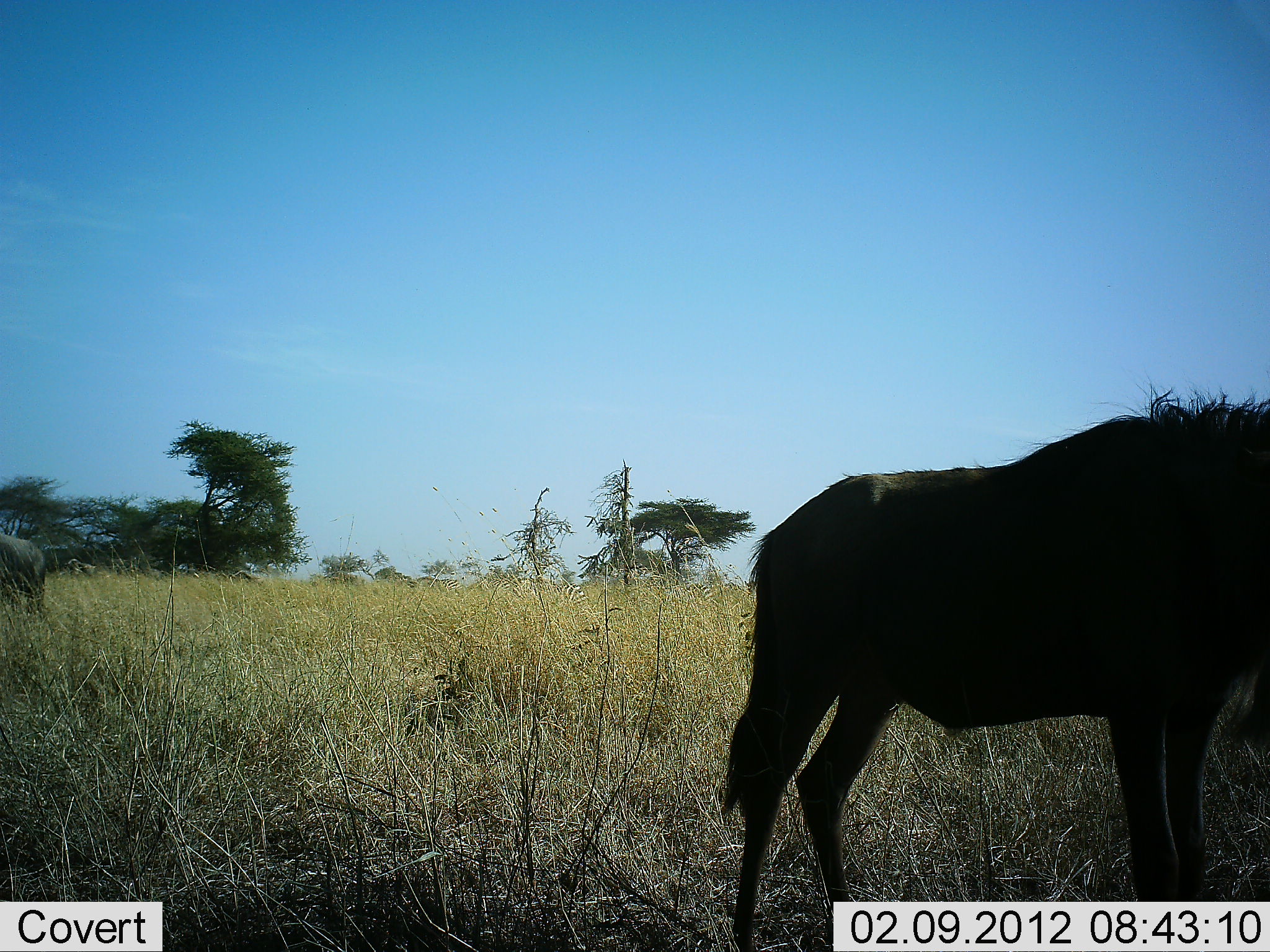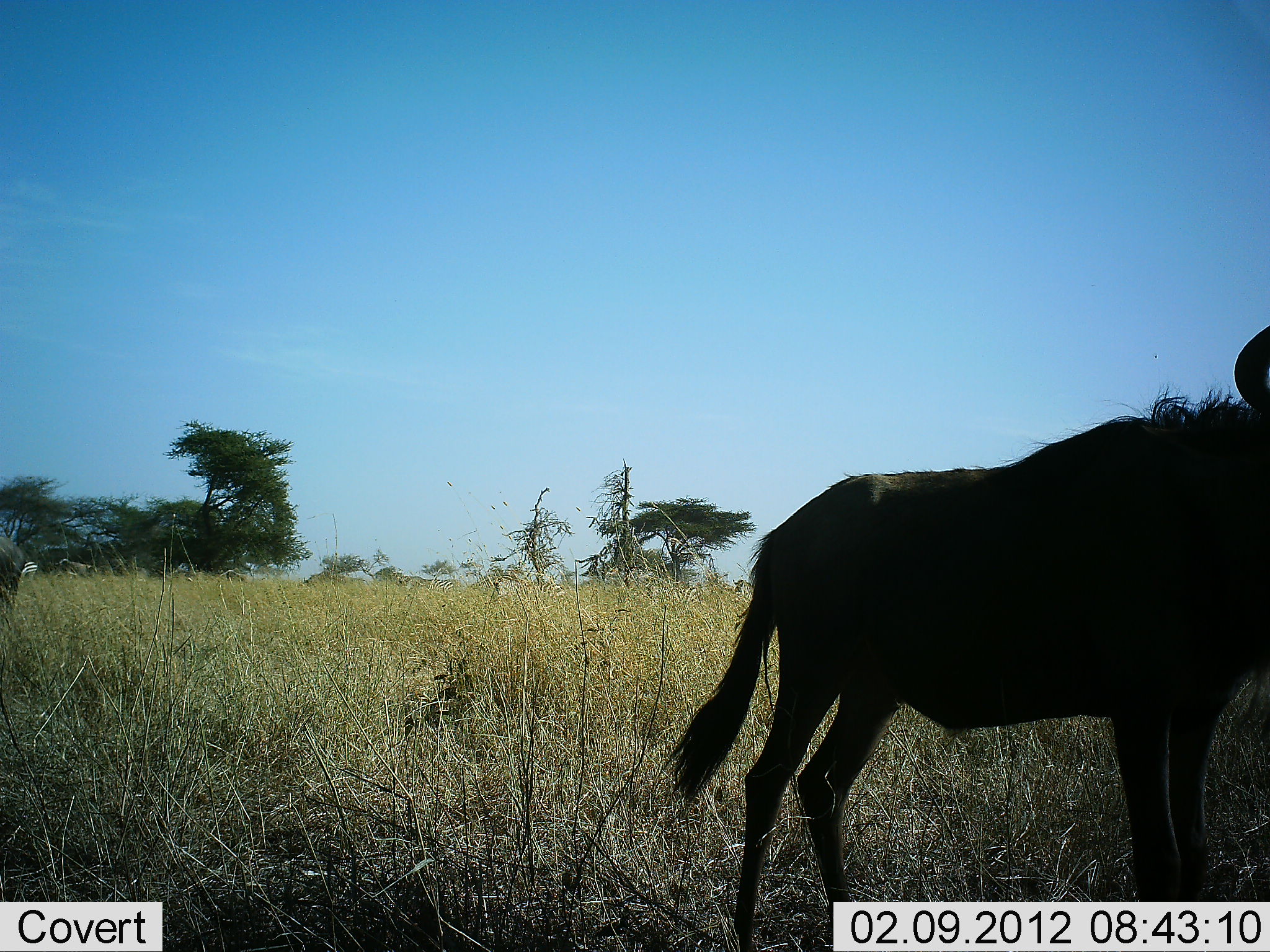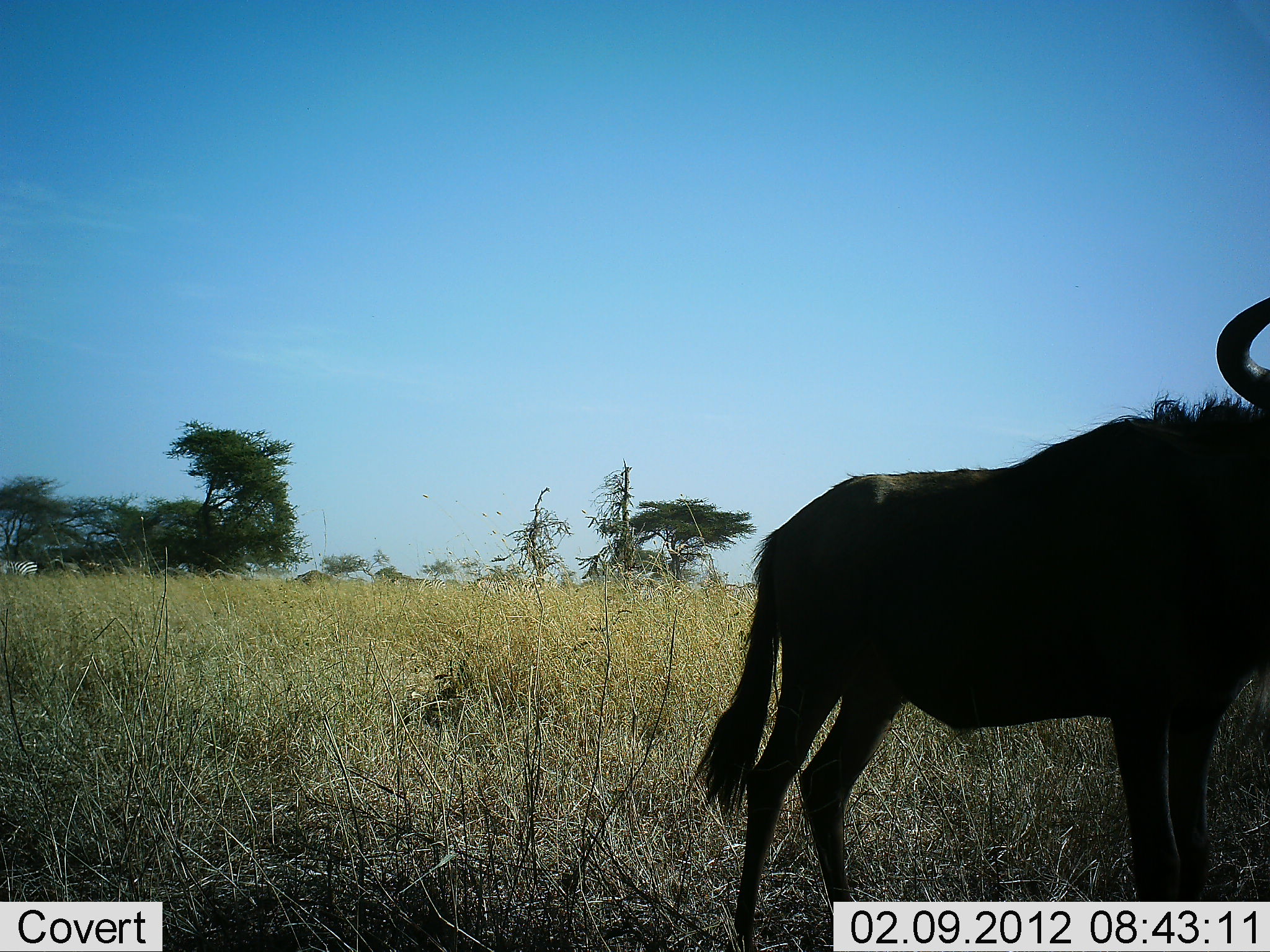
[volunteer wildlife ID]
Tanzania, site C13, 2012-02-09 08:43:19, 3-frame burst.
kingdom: Animalia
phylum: Chordata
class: Mammalia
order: Artiodactyla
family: Bovidae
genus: Connochaetes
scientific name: Connochaetes taurinus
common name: blue wildebeest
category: wildebeest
Wildebeest (blue wildebeest) (Connochaetes taurinus), count 2. Behavior (volunteer vote fractions): standing 93%, resting 0%, moving 44%, interacting 0%. Young present (vote fraction): 4%. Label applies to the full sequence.